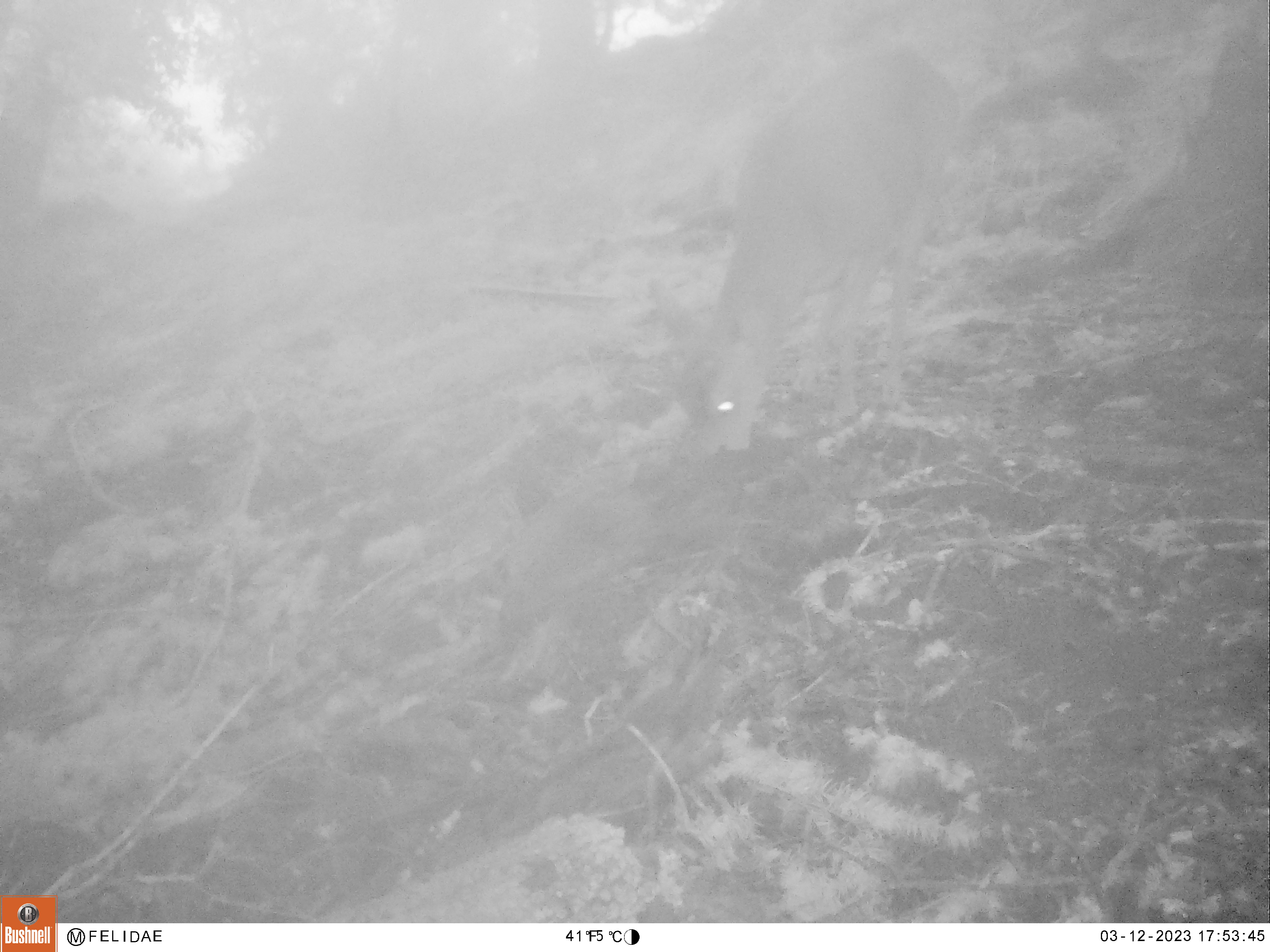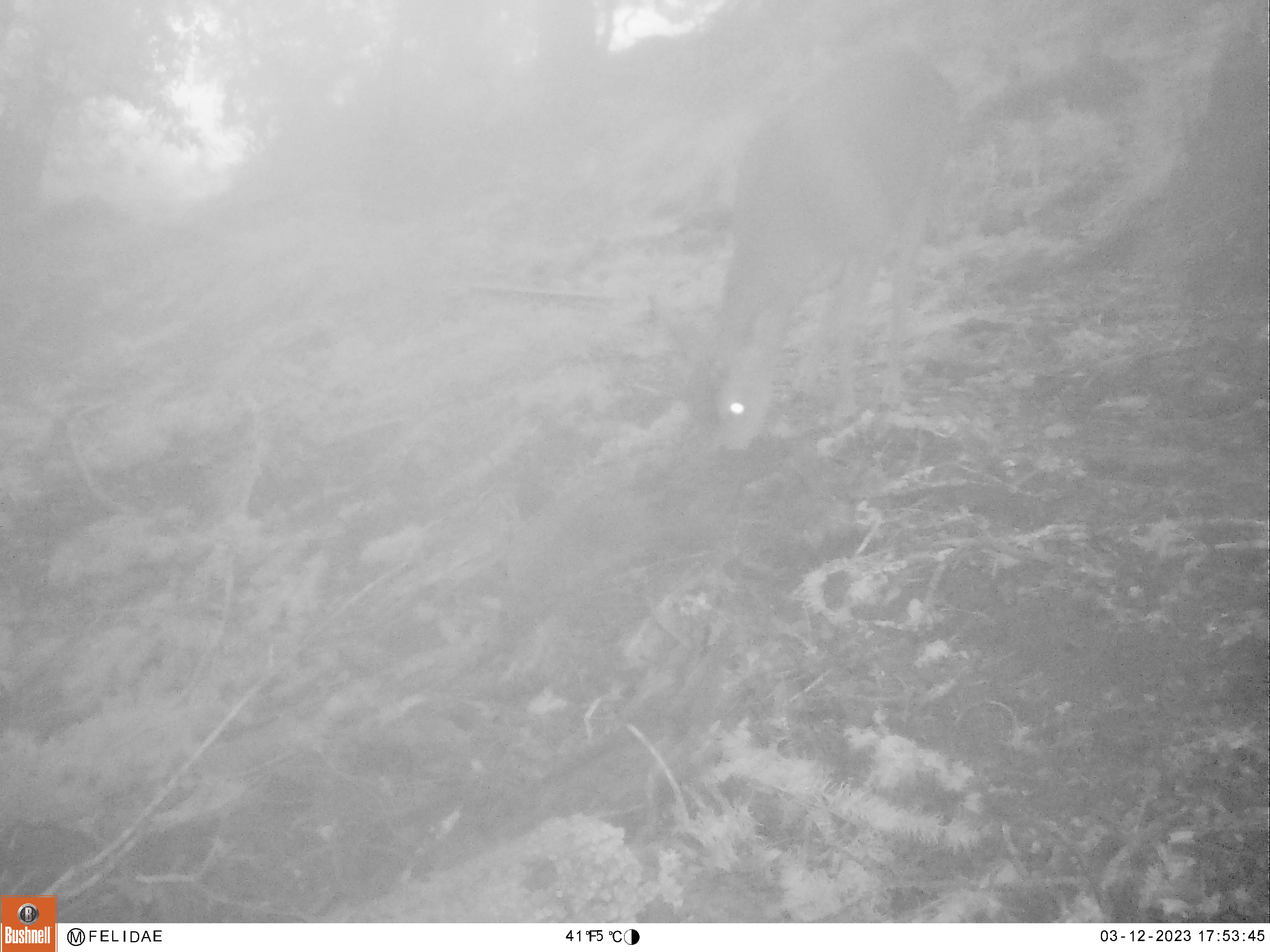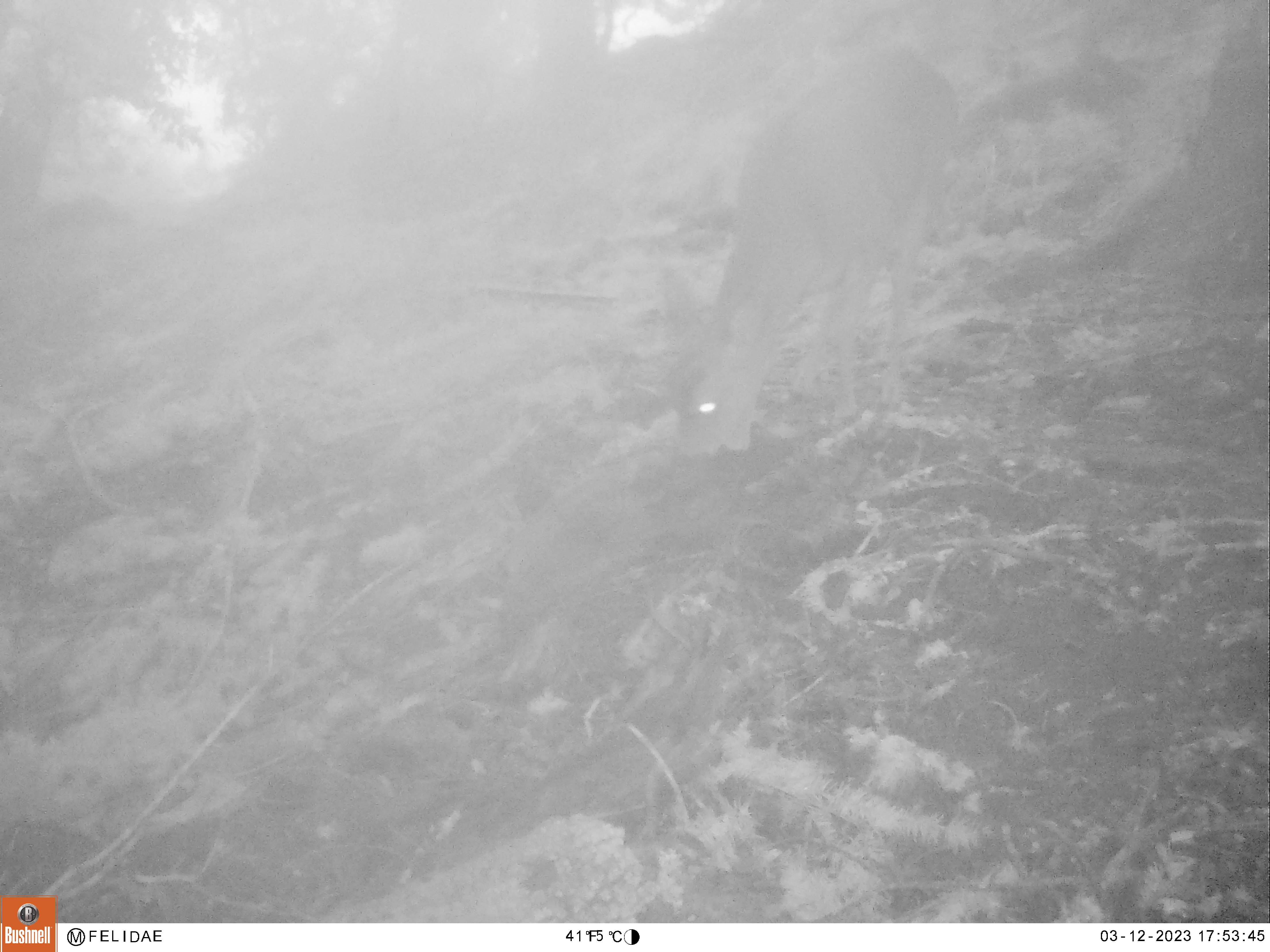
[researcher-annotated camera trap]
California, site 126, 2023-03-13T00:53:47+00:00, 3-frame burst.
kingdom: Animalia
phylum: Chordata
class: Mammalia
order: Artiodactyla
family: Cervidae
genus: Odocoileus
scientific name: Odocoileus hemionus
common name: mule deer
Mule deer (Odocoileus hemionus).